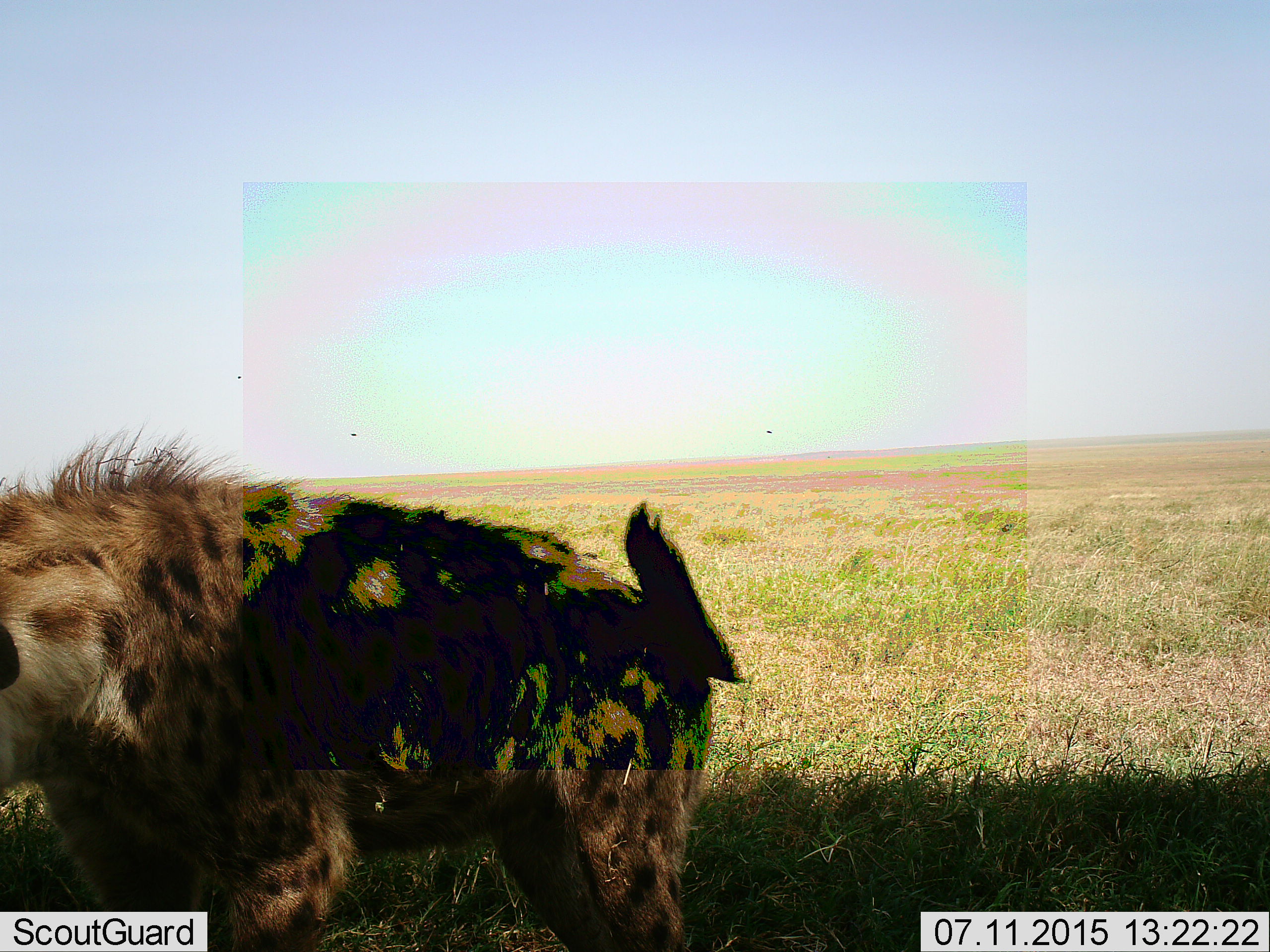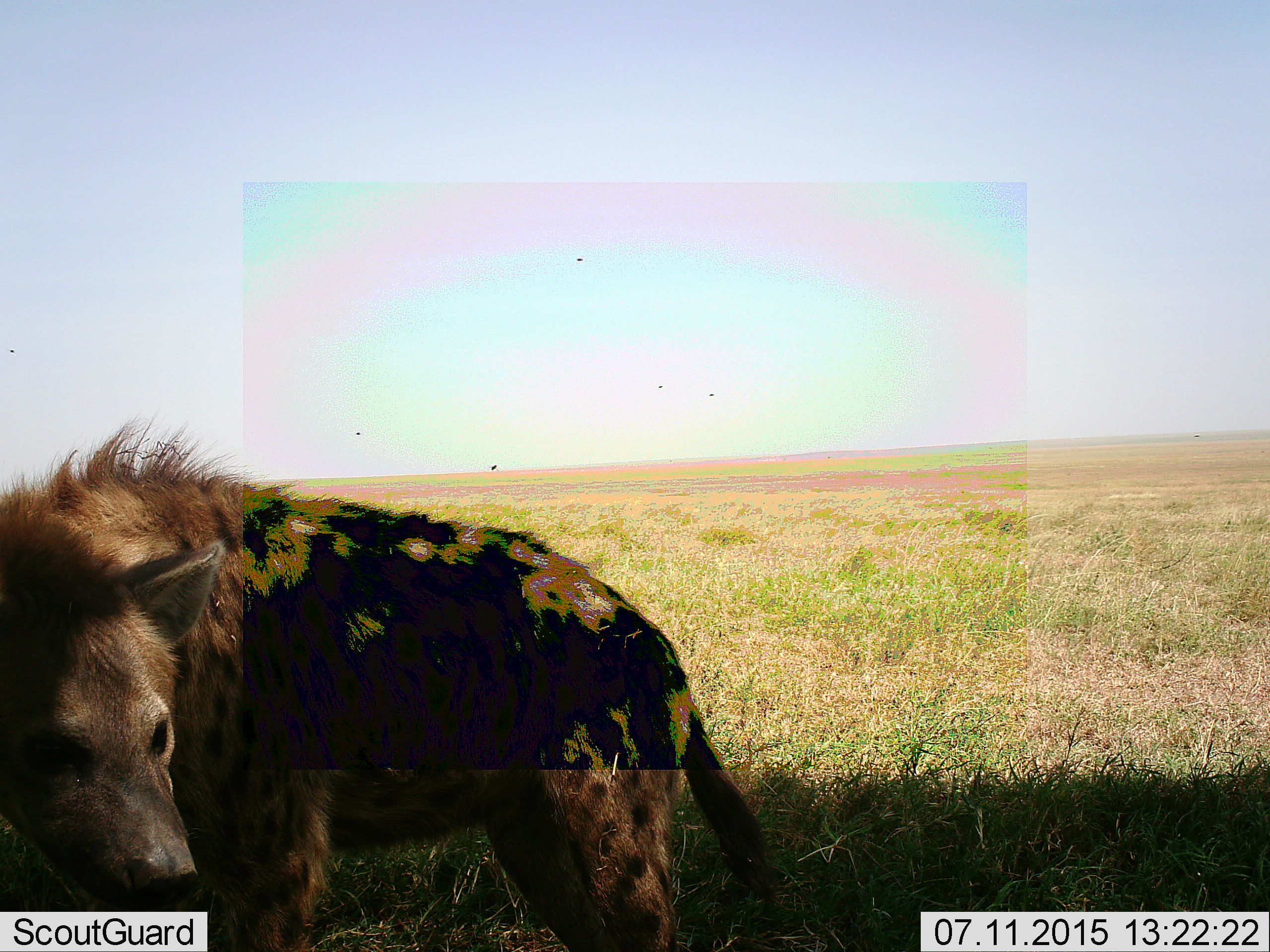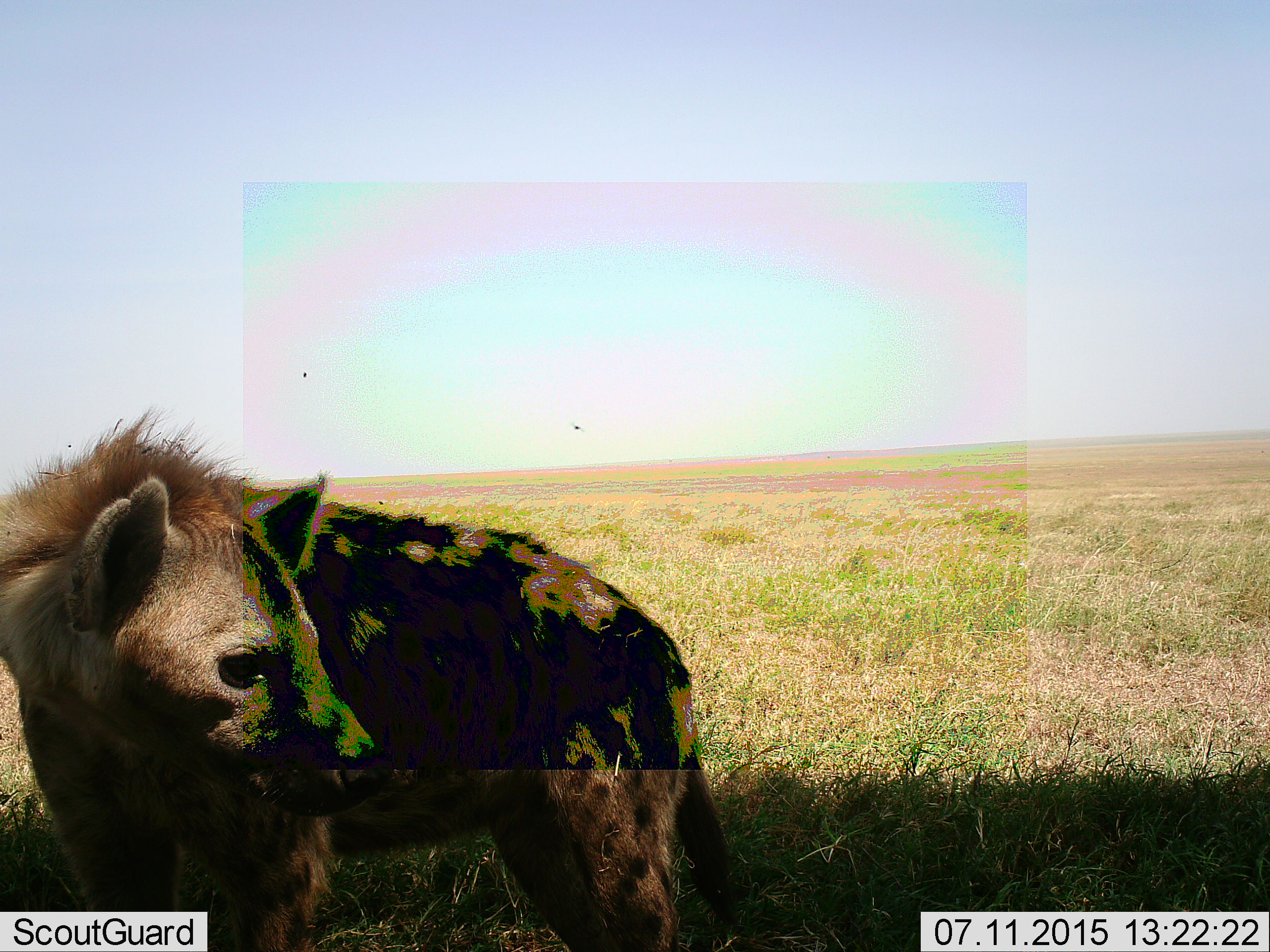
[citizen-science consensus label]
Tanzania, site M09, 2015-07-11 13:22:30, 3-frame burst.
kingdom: Animalia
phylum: Chordata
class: Mammalia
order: Carnivora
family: Hyaenidae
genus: Crocuta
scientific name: Crocuta crocuta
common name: spotted hyena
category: hyenaspotted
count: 1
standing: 80%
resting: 0%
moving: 30%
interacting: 0%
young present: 0%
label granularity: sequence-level